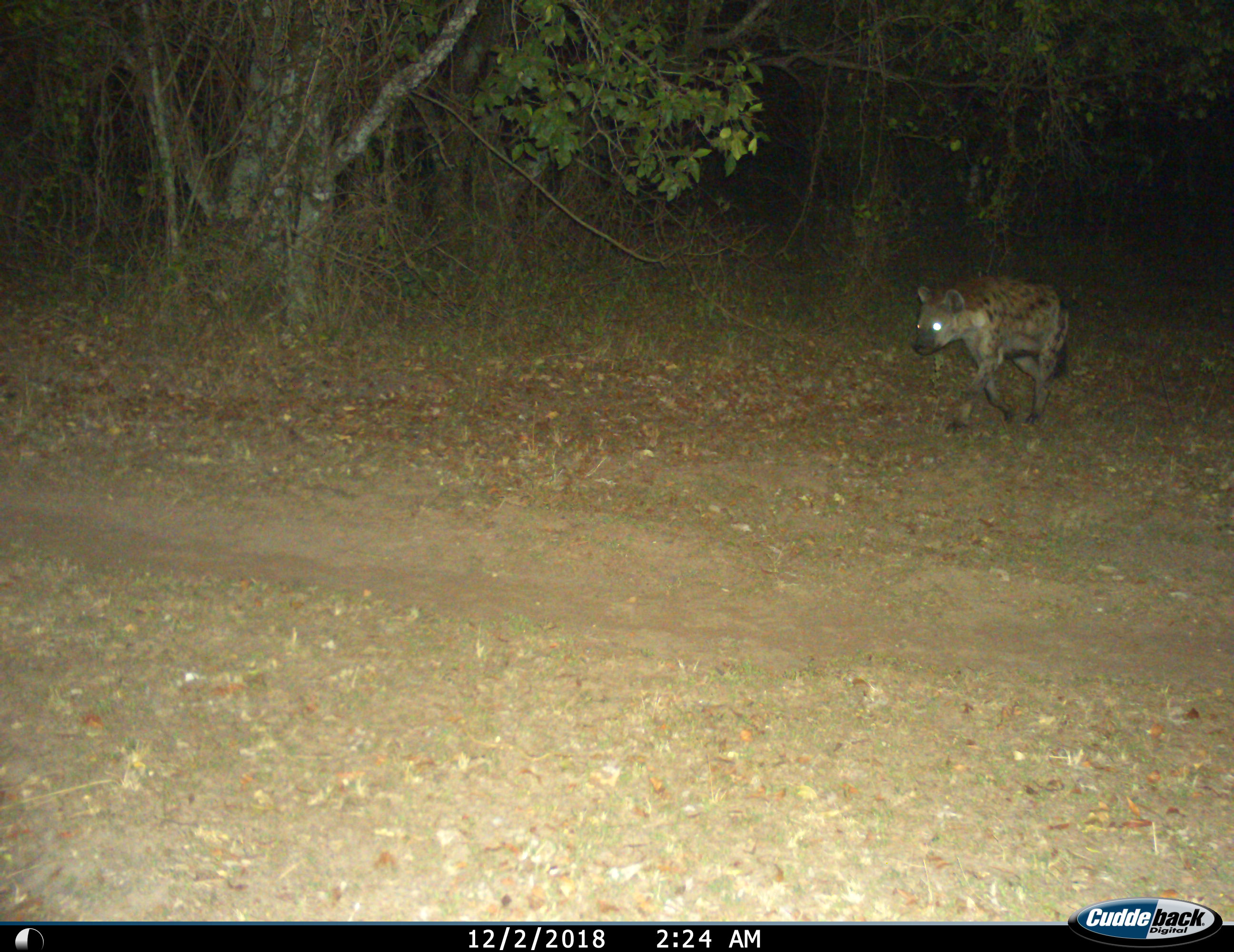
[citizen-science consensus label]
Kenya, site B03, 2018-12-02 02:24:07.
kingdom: Animalia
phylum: Chordata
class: Mammalia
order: Carnivora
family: Hyaenidae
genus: Crocuta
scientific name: Crocuta crocuta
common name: spotted hyena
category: hyenaspotted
Hyenaspotted (spotted hyena) (Crocuta crocuta), count 1. Behavior (volunteer vote fractions): standing 10%, resting 0%, moving 100%, interacting 0%. Young present (vote fraction): 0%. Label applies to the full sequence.